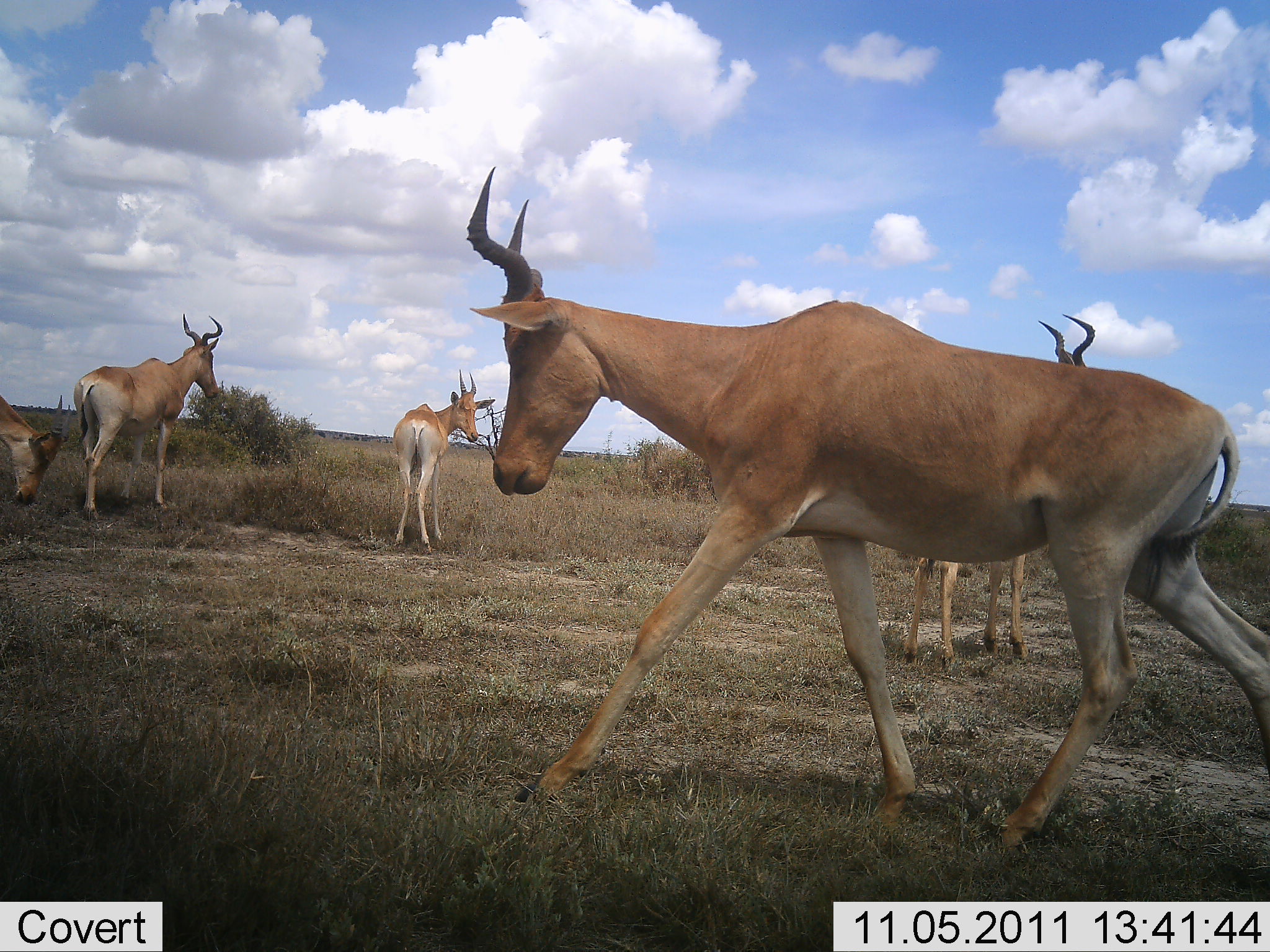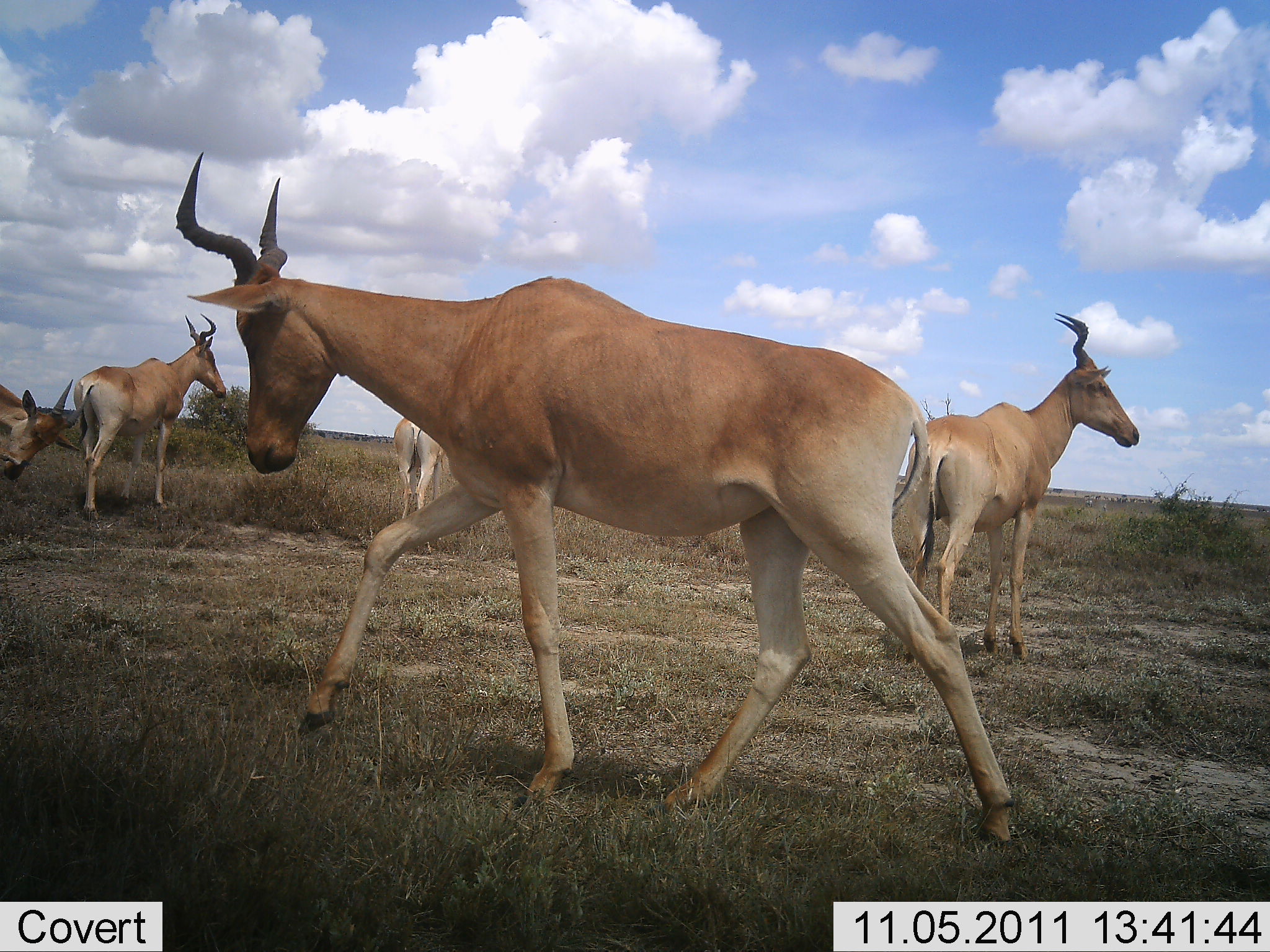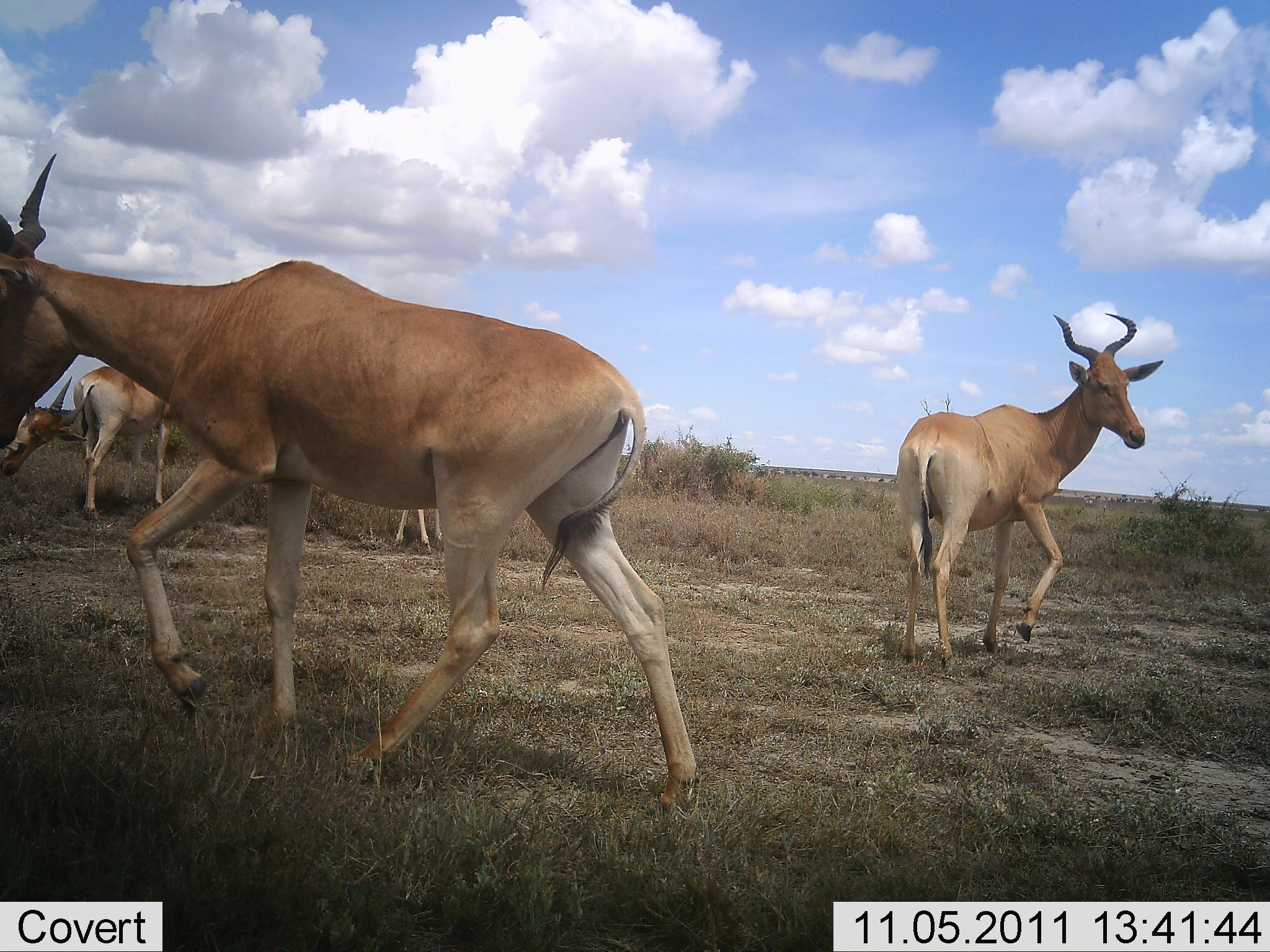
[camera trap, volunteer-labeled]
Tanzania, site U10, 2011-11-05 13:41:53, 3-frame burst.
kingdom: Animalia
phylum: Chordata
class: Mammalia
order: Artiodactyla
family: Bovidae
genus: Alcelaphus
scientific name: Alcelaphus buselaphus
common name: hartebeest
Hartebeest (Alcelaphus buselaphus), count 5. Behavior (volunteer vote fractions): standing 50%, resting 10%, moving 100%, interacting 10%. Young present (vote fraction): 0%. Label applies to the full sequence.